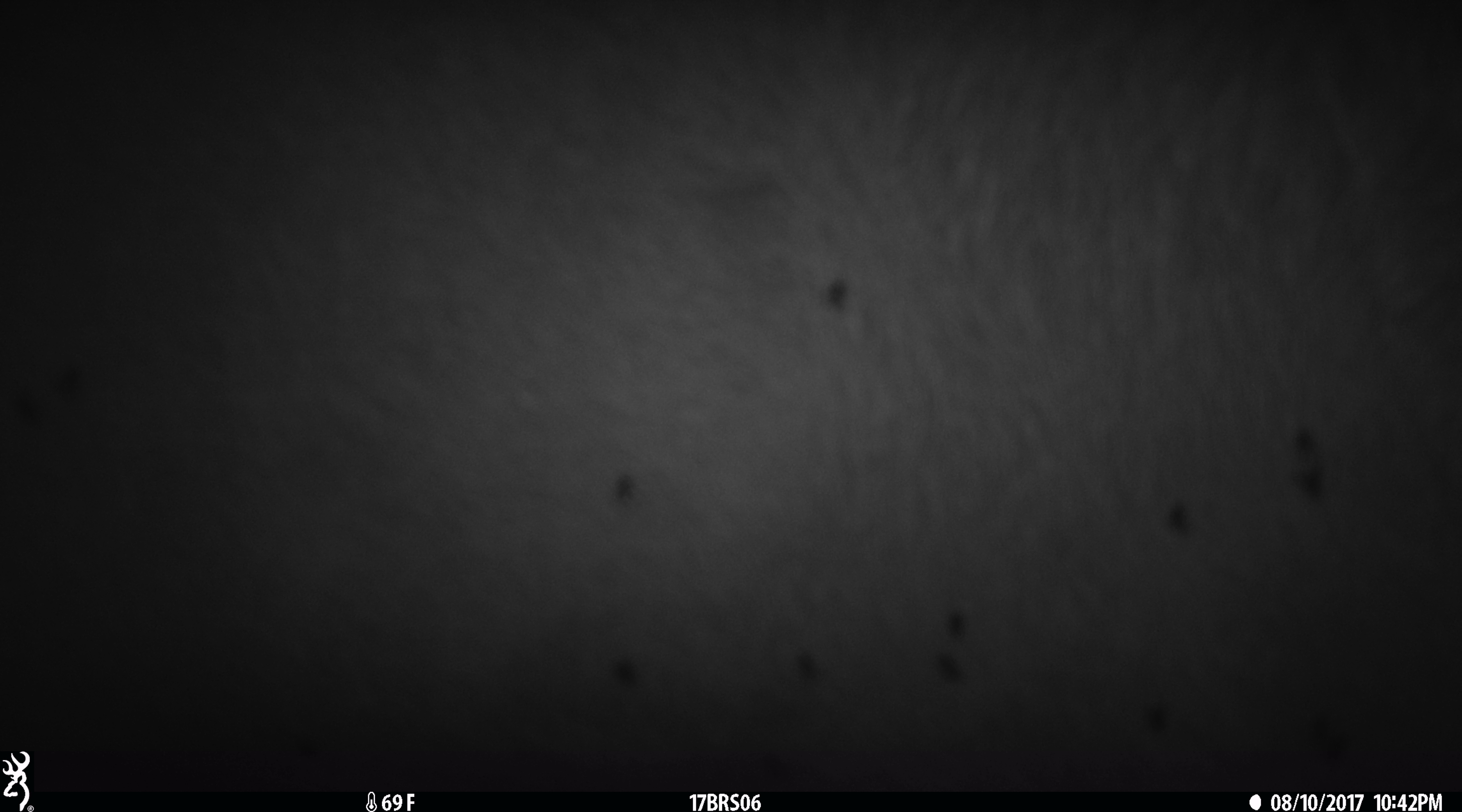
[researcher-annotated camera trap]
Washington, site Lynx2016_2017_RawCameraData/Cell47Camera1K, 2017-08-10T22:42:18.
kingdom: Animalia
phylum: Chordata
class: Mammalia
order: Artiodactyla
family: Bovidae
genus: Bos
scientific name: Bos taurus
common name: domestic cattle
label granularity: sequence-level